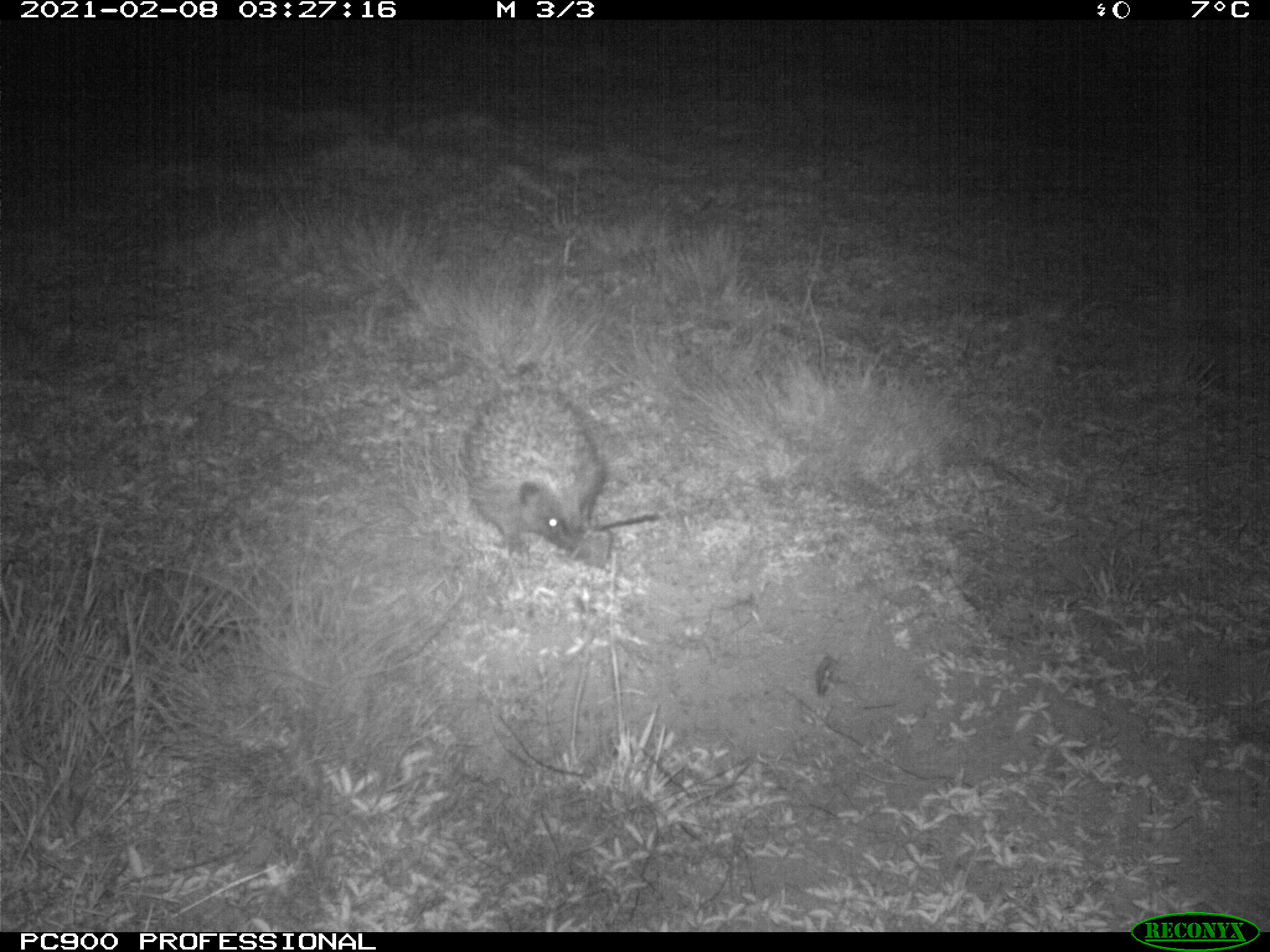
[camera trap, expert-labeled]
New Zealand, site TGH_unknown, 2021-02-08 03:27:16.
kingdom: Animalia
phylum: Chordata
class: Mammalia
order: Eulipotyphla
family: Erinaceidae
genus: Erinaceus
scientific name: Erinaceus europaeus europaeus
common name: european hedgehog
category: hedgehog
Hedgehog (european hedgehog) (Erinaceus europaeus europaeus).